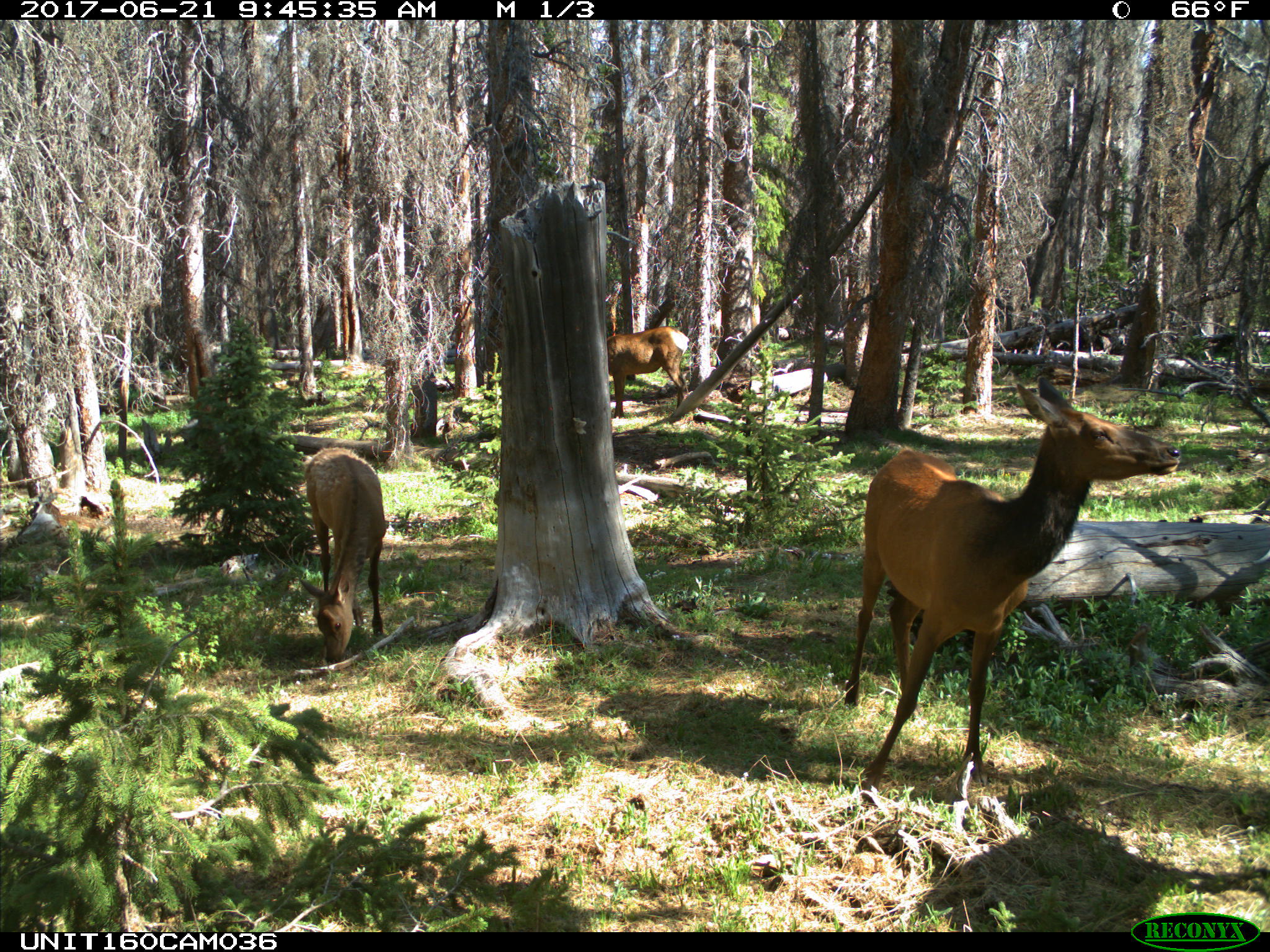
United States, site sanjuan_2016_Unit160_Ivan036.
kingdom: Animalia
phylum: Chordata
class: Mammalia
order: Artiodactyla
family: Cervidae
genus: Cervus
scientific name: Cervus elaphus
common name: red deer